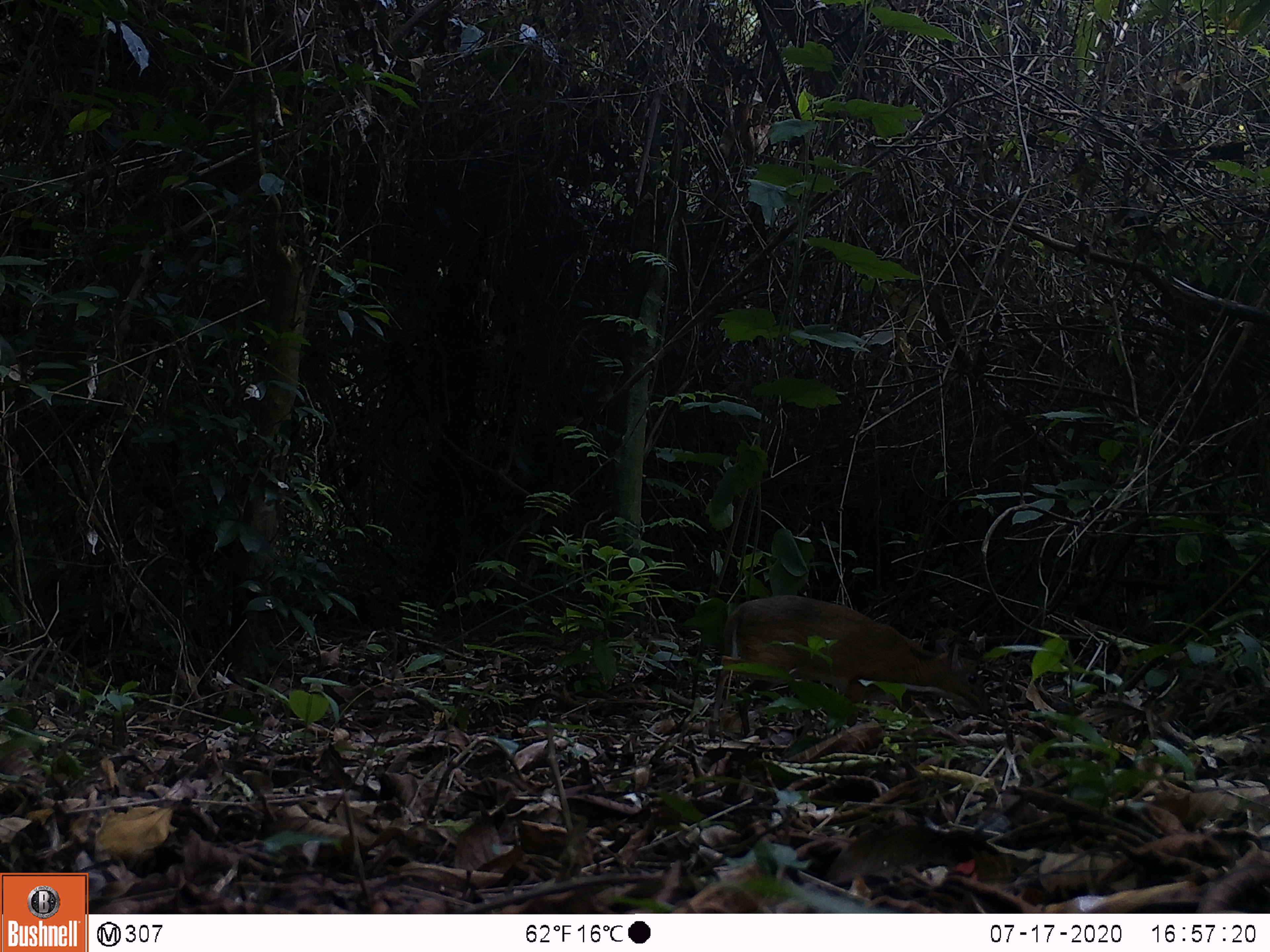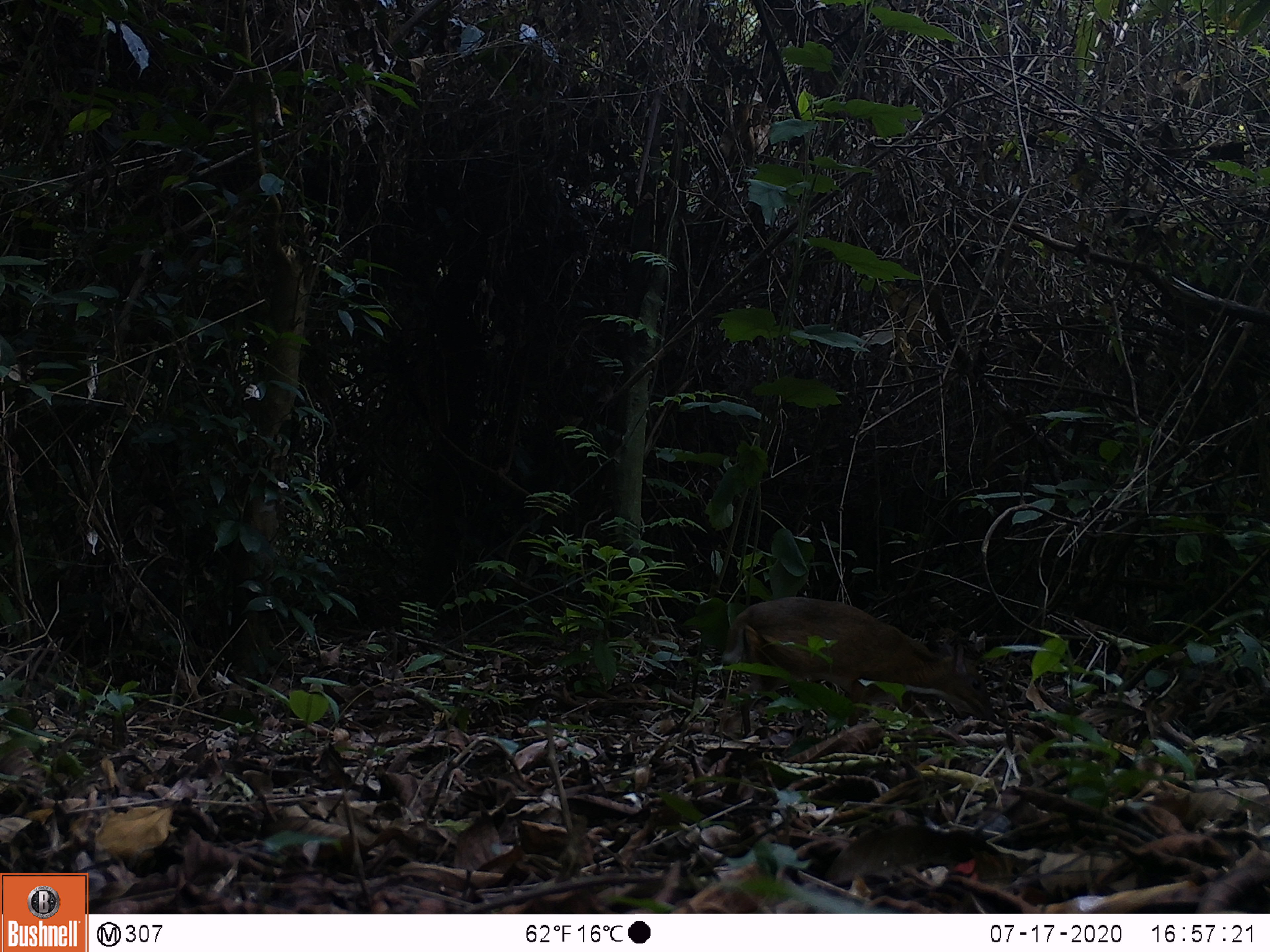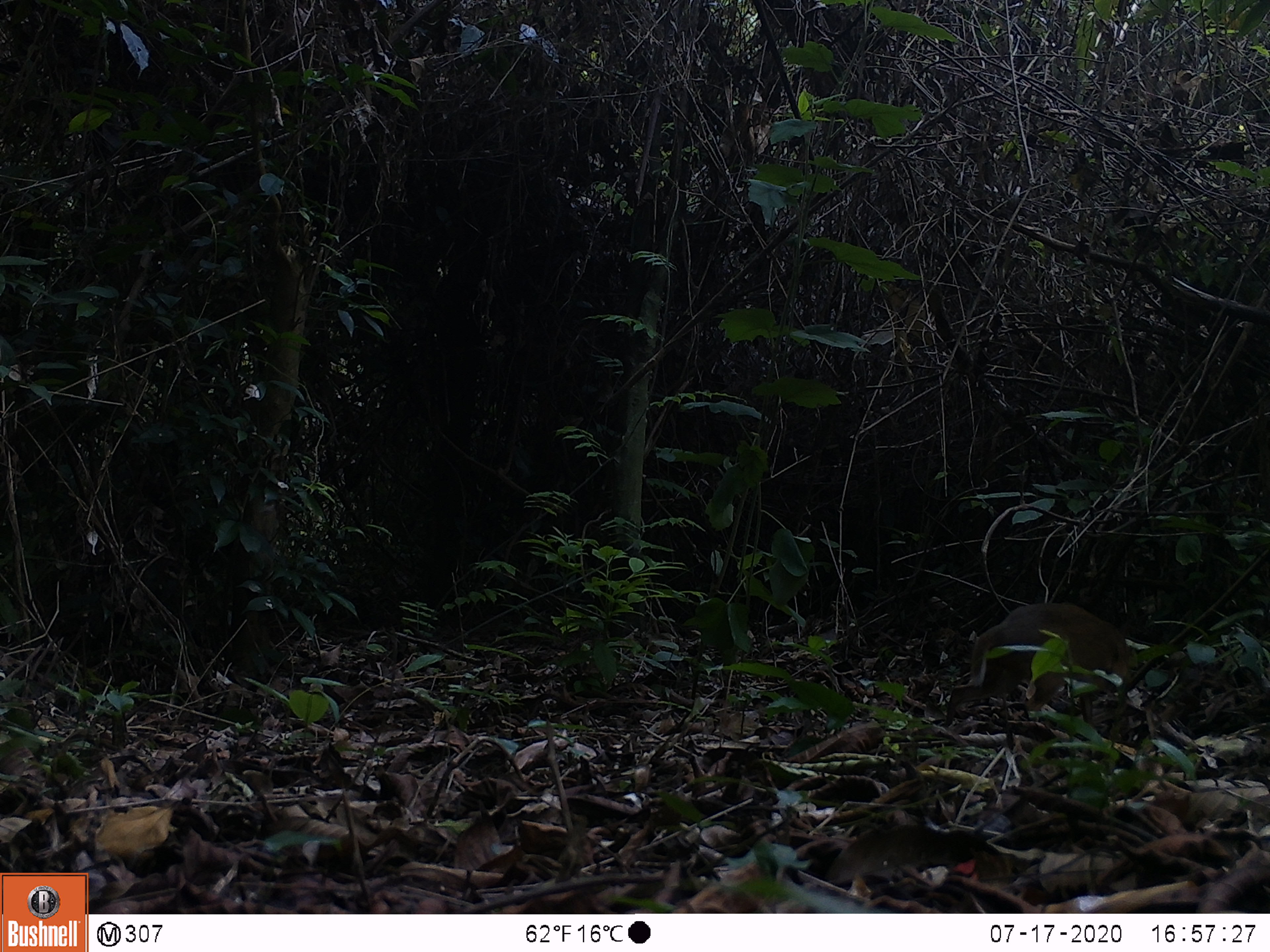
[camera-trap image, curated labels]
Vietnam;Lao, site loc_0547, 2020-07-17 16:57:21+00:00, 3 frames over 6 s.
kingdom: Animalia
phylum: Chordata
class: Mammalia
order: Artiodactyla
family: Tragulidae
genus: Moschiola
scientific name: Moschiola meminna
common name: chevrotain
Chevrotain (Moschiola meminna). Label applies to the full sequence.